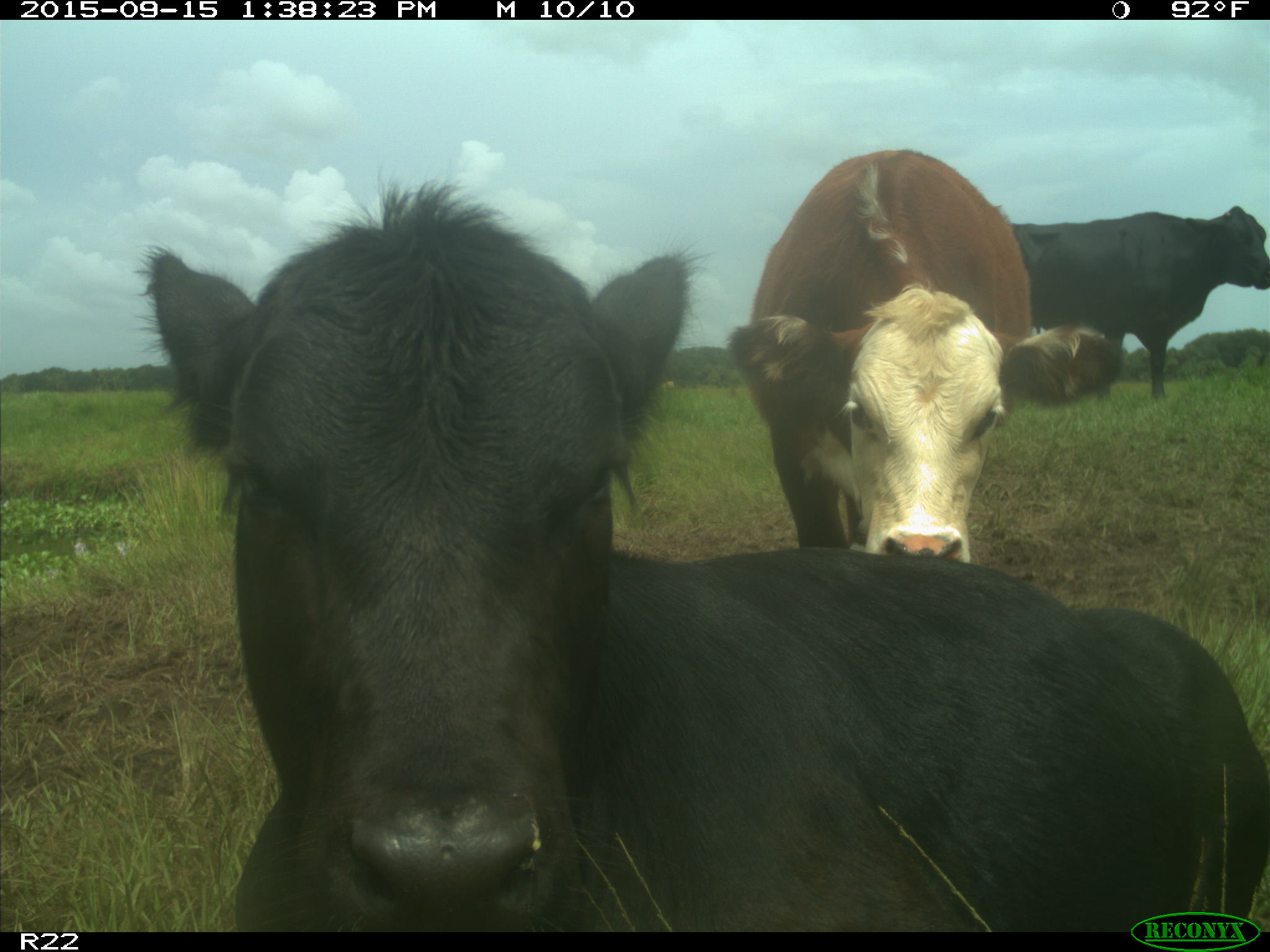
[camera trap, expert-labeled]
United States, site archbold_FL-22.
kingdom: Animalia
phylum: Chordata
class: Mammalia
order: Artiodactyla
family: Bovidae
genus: Bos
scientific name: Bos taurus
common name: domestic cow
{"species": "Bos taurus (domestic cow)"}